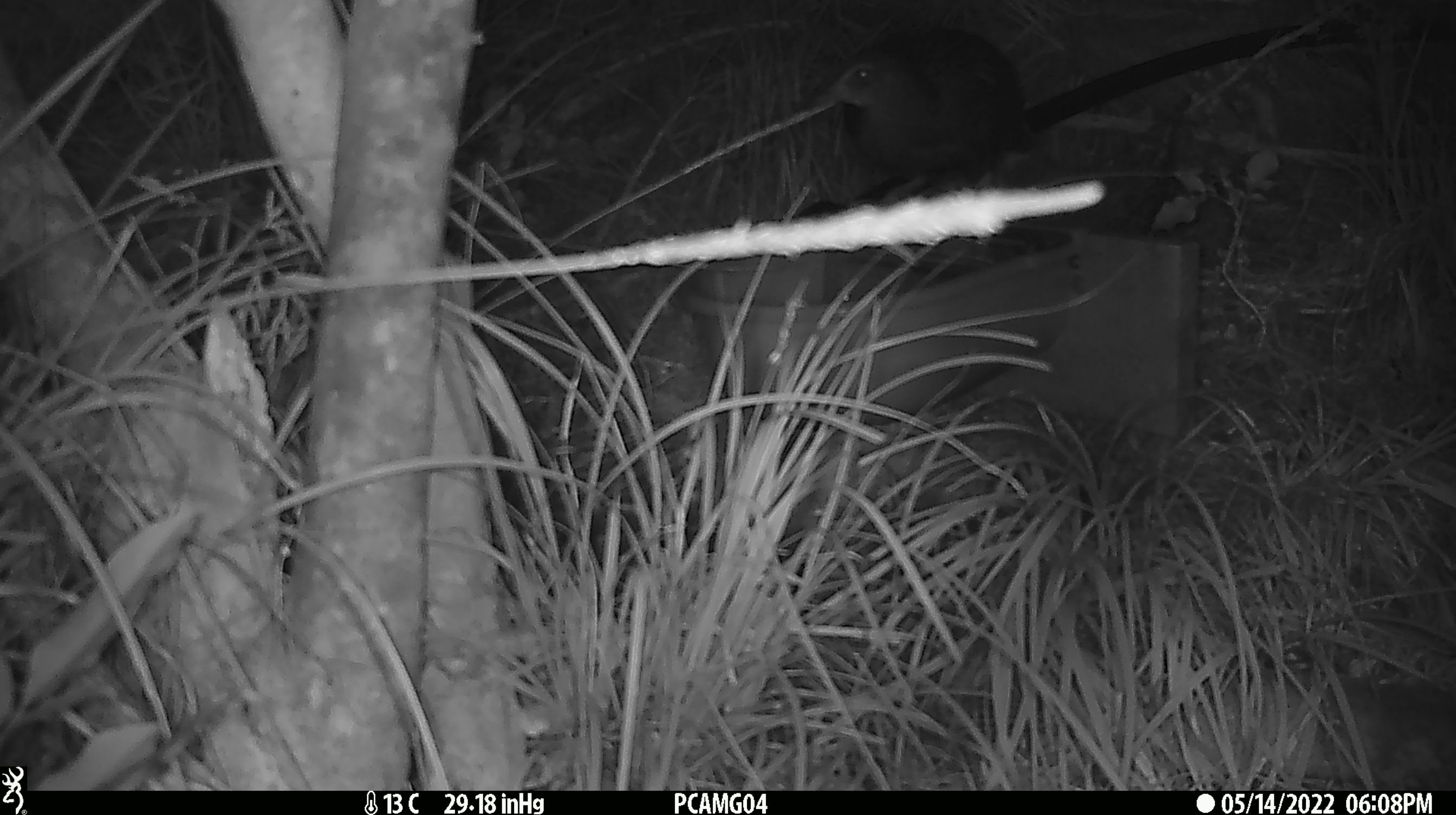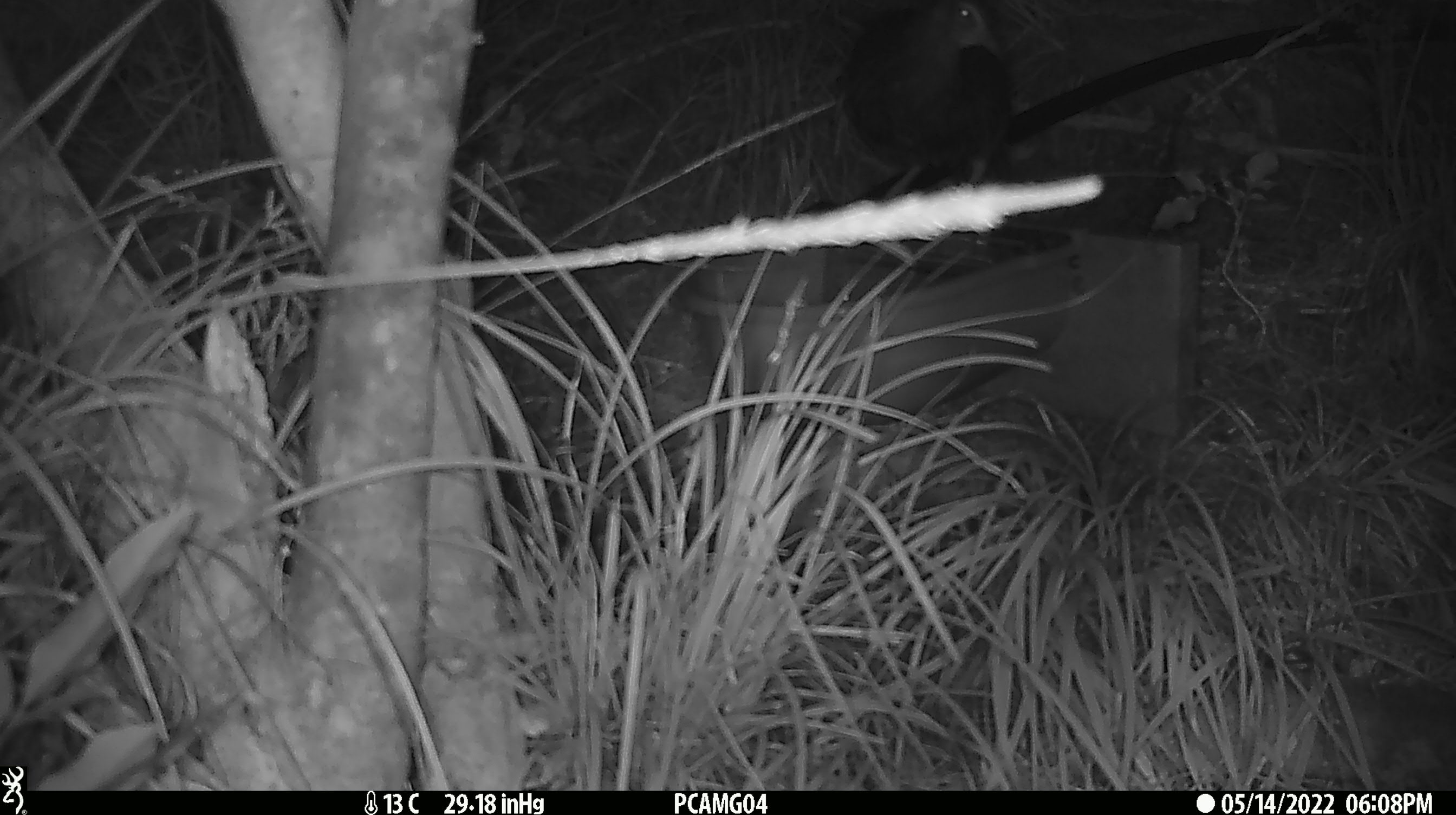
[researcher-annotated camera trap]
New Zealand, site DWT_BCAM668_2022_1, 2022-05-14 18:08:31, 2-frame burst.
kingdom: Animalia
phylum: Chordata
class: Aves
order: Gruiformes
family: Rallidae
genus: Gallirallus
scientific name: Gallirallus australis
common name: weka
Weka (Gallirallus australis).